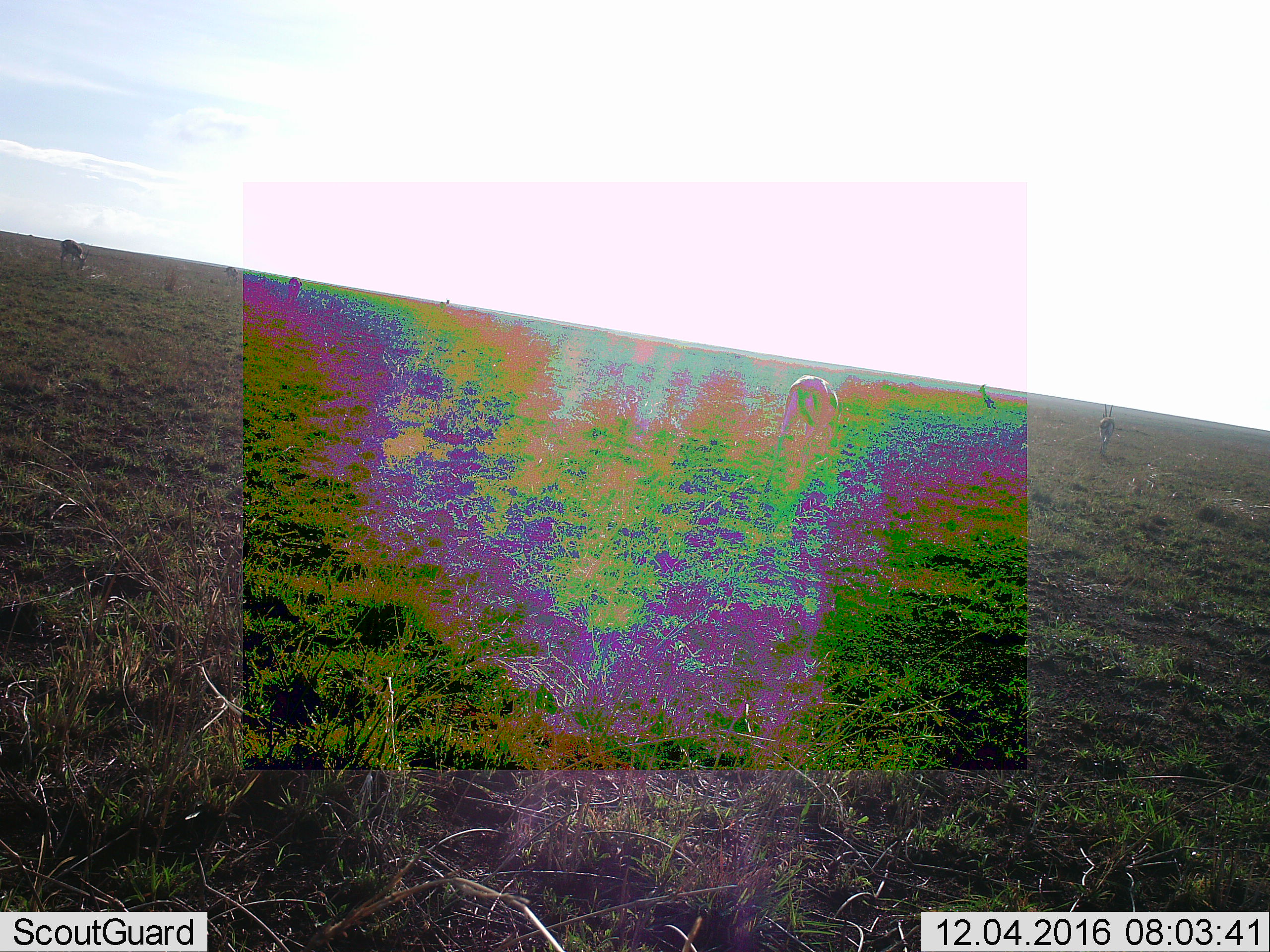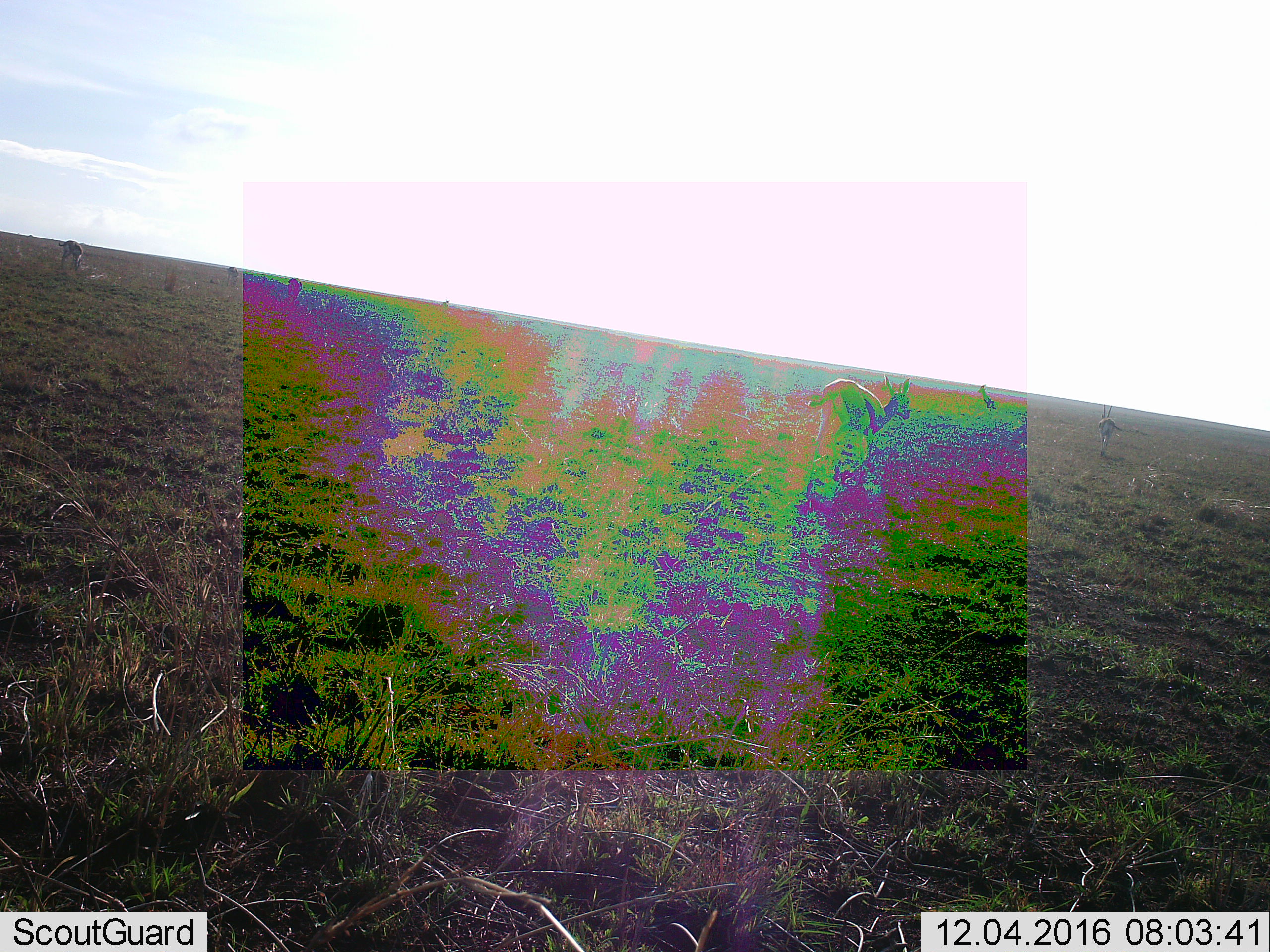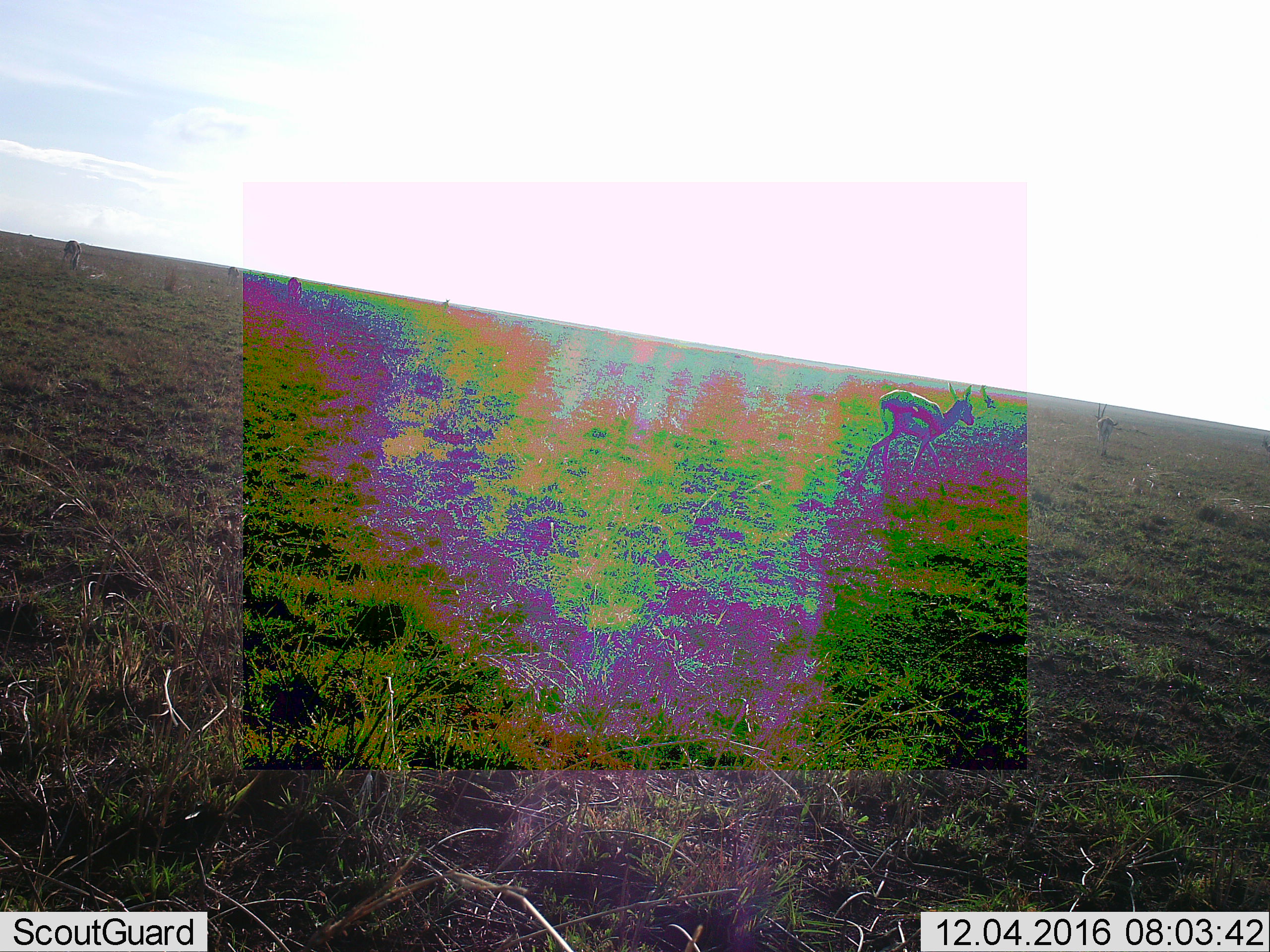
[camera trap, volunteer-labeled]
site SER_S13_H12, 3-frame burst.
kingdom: Animalia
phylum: Chordata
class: Mammalia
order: Artiodactyla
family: Bovidae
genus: Eudorcas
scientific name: Eudorcas thomsonii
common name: thomson's gazelle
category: gazellethomsons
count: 7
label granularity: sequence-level